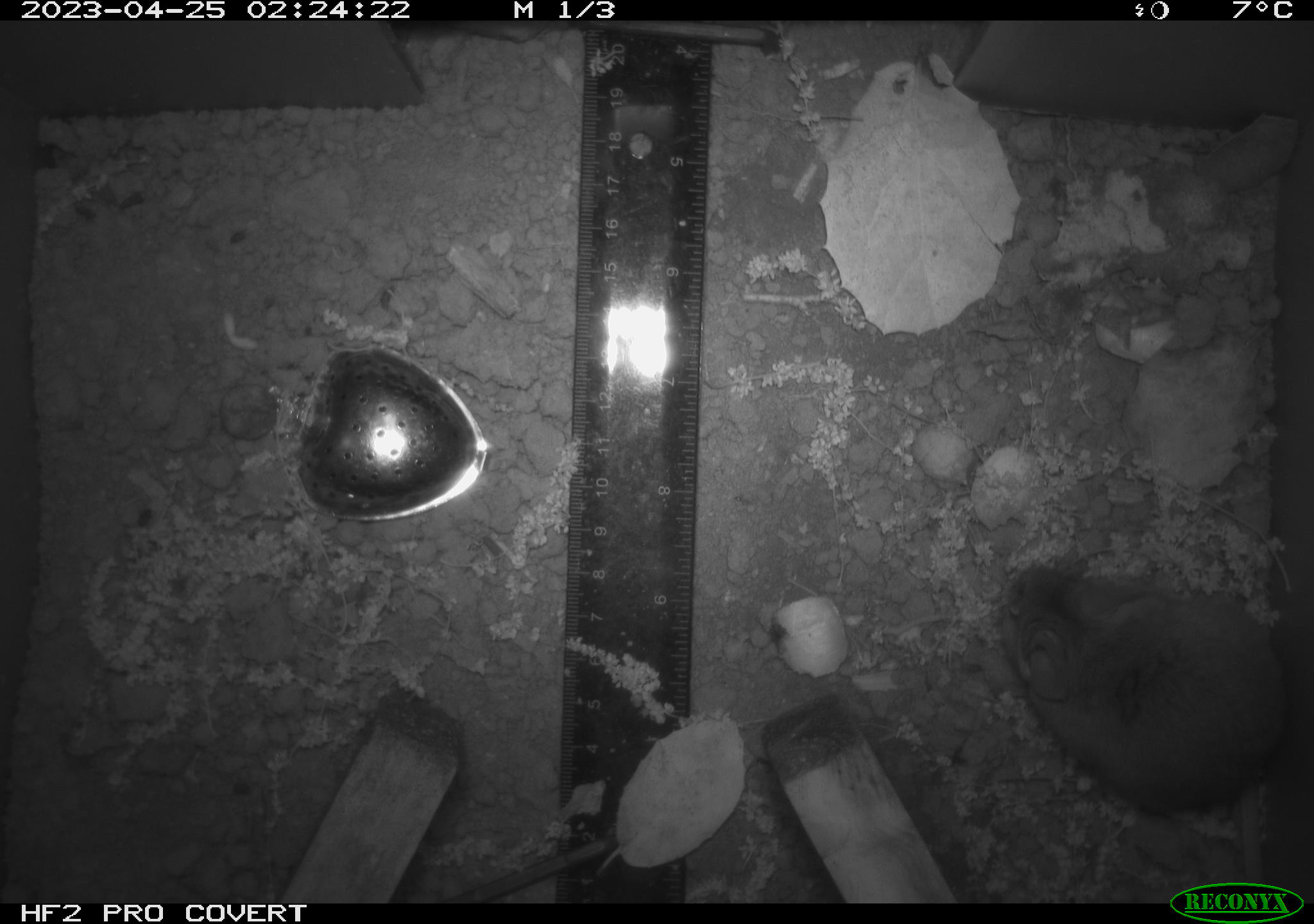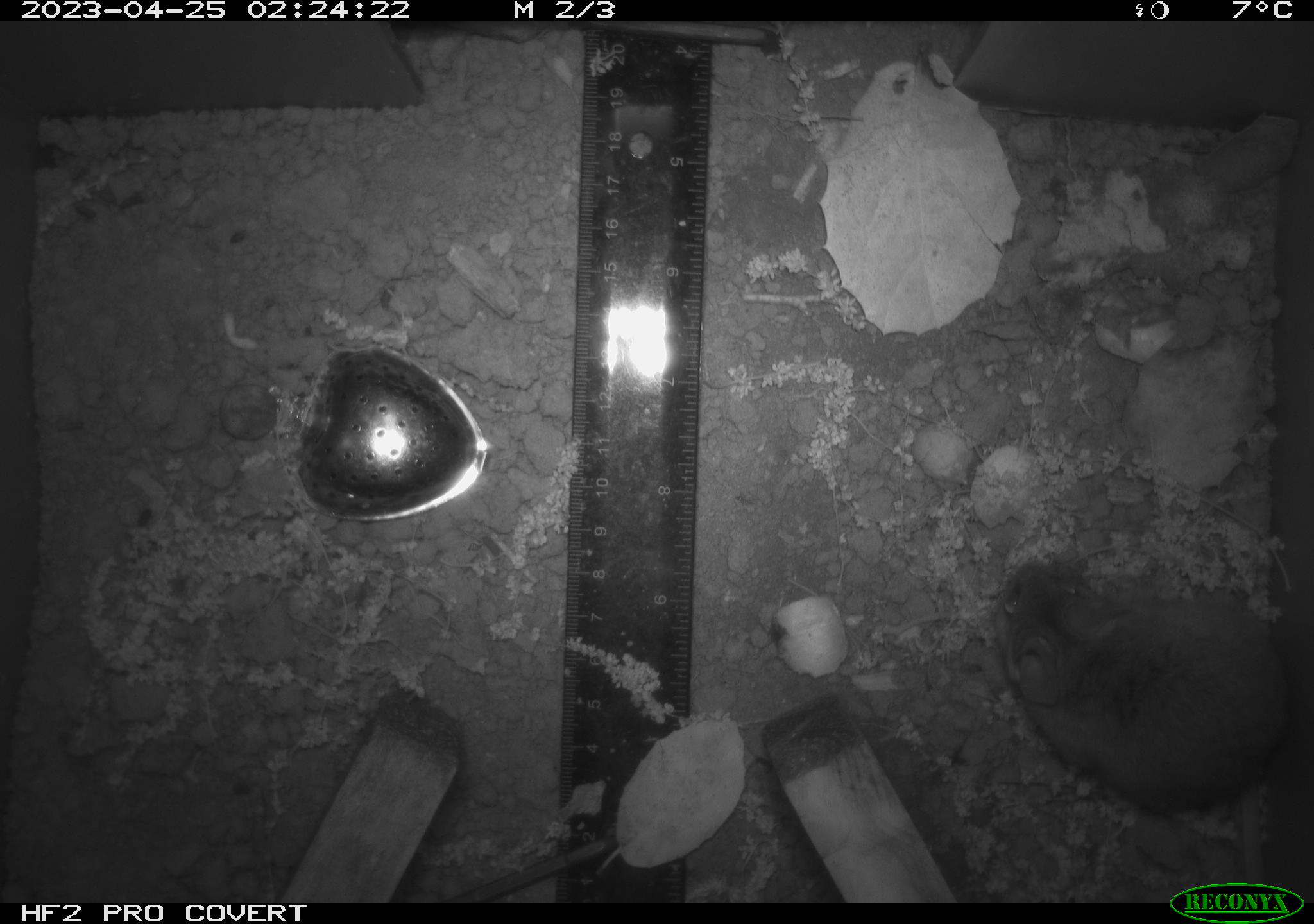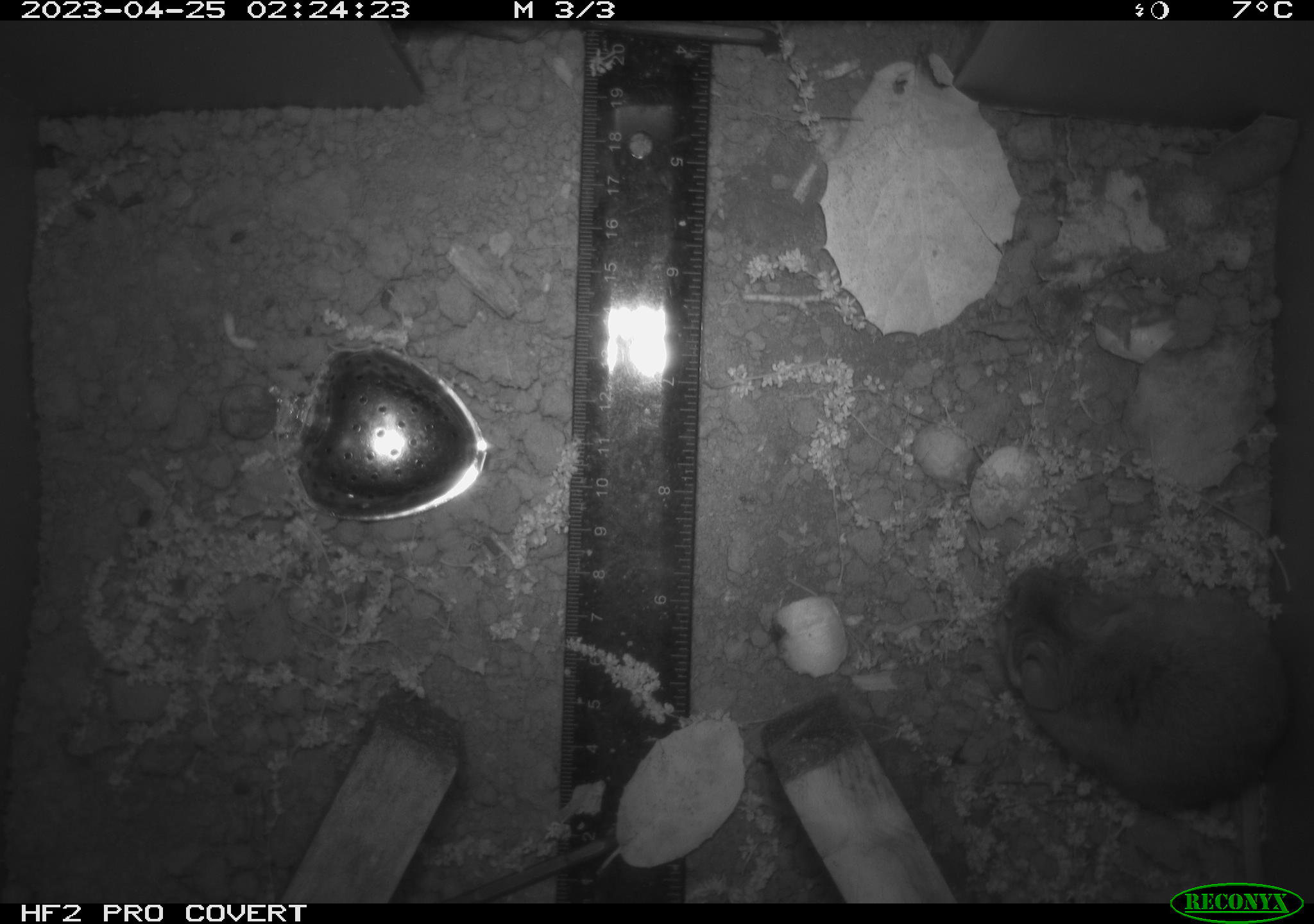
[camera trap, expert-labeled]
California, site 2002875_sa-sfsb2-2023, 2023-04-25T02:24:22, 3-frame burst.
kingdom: Animalia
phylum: Chordata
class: Mammalia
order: Rodentia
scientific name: Rodentia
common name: mouse species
Mouse species (Rodentia).